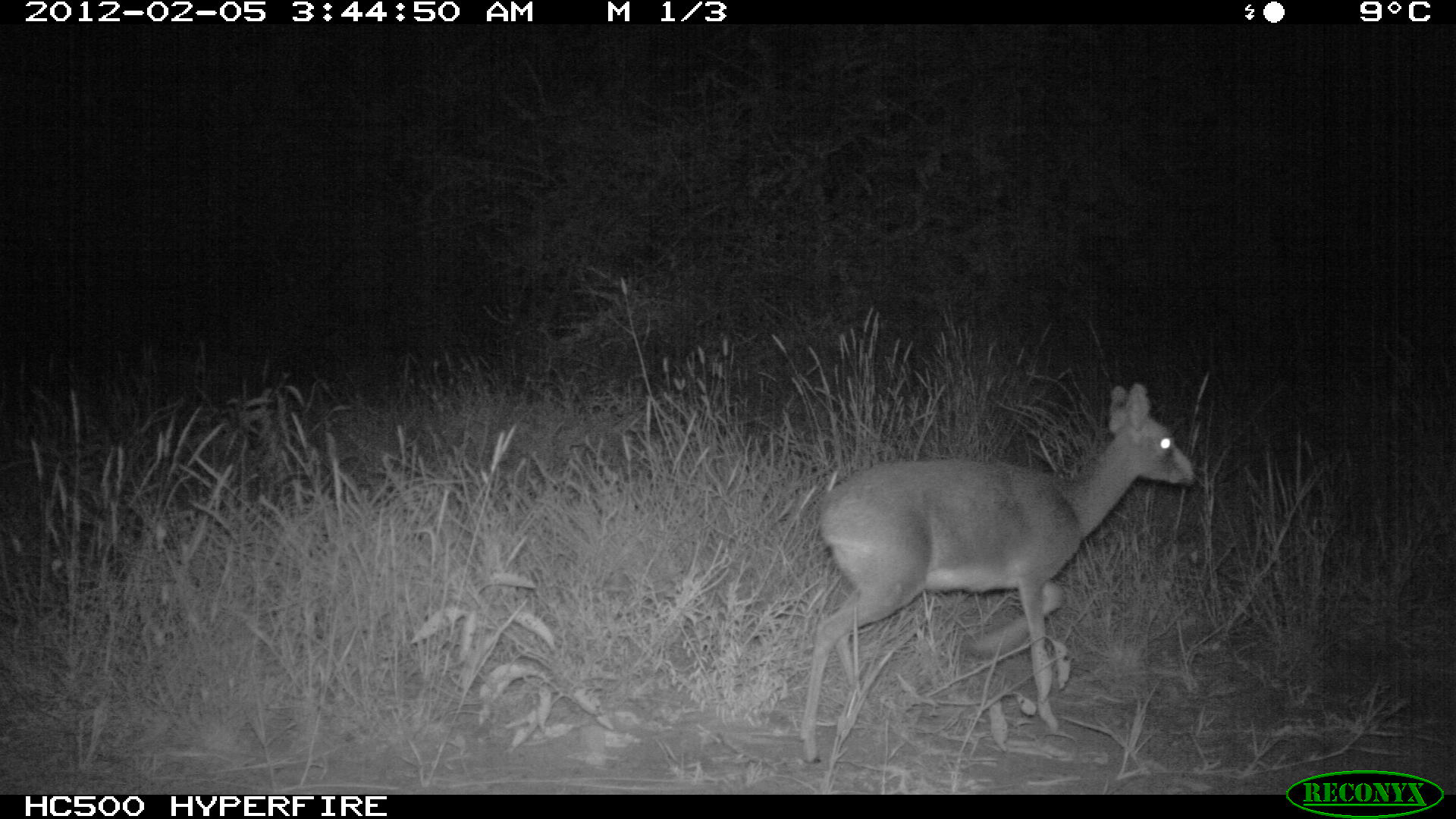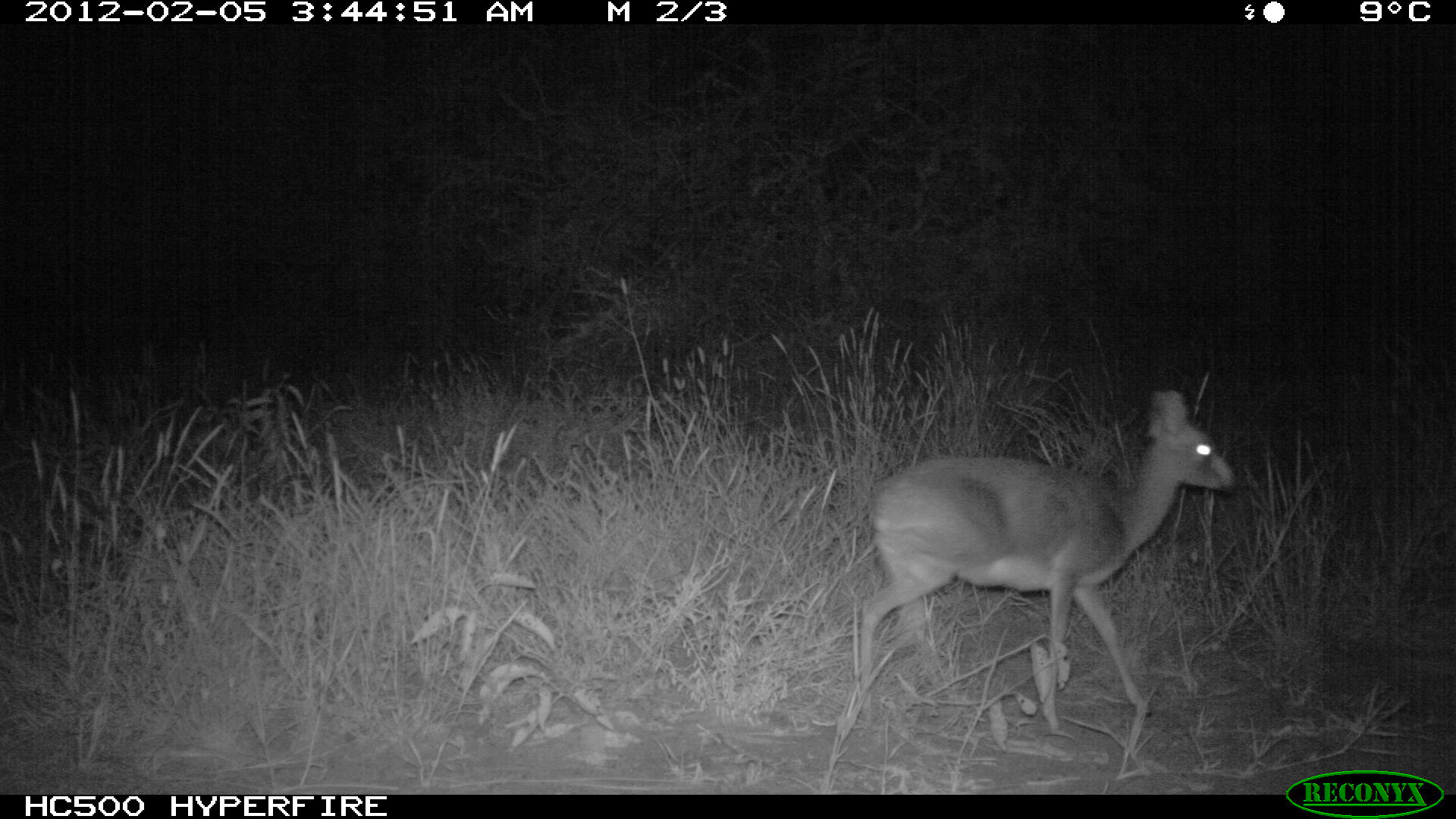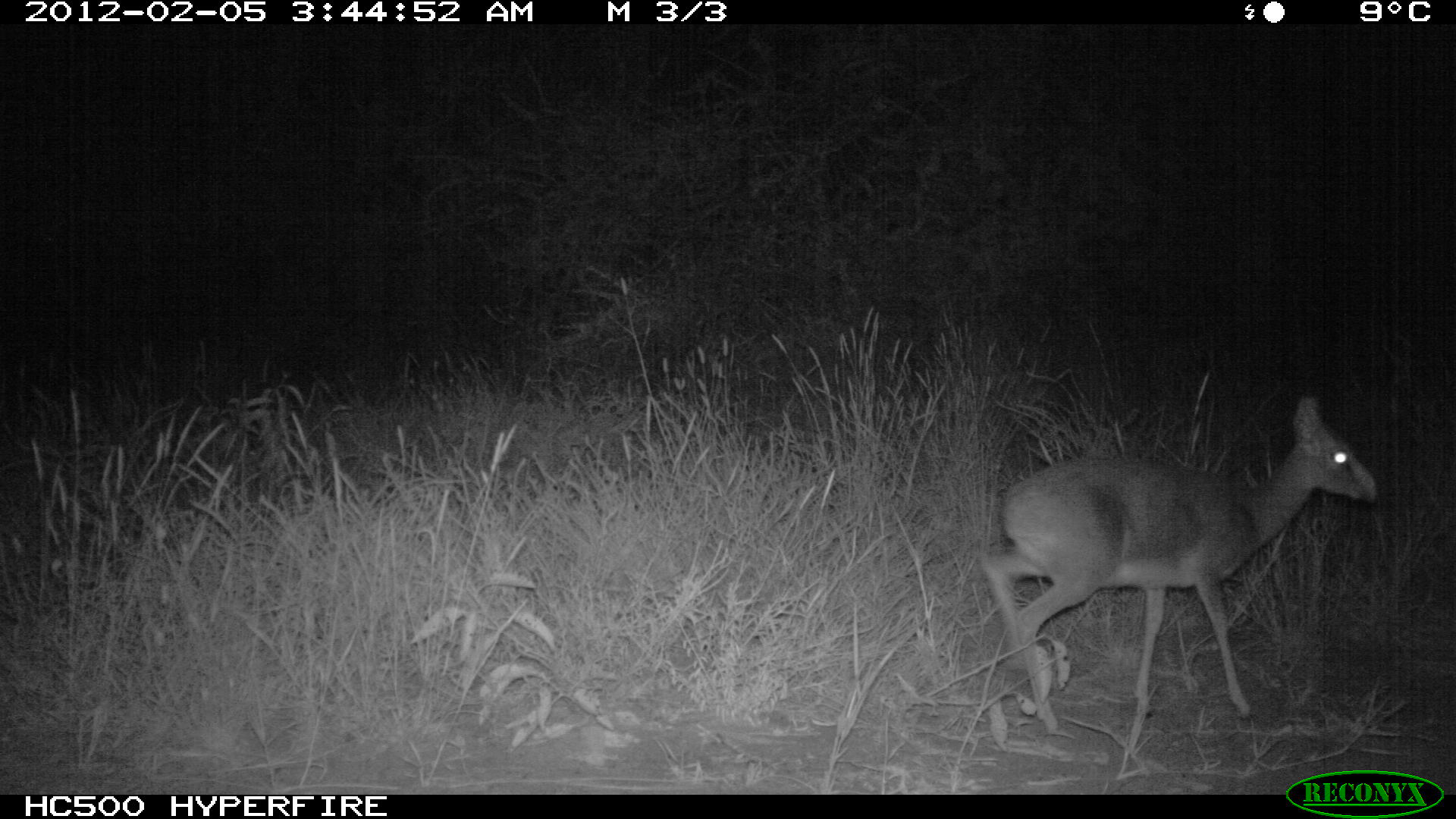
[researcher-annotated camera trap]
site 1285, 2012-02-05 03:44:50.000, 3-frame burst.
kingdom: Animalia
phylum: Chordata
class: Mammalia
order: Artiodactyla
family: Bovidae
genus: Madoqua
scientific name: Madoqua guentheri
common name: günther's dik-dik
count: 1